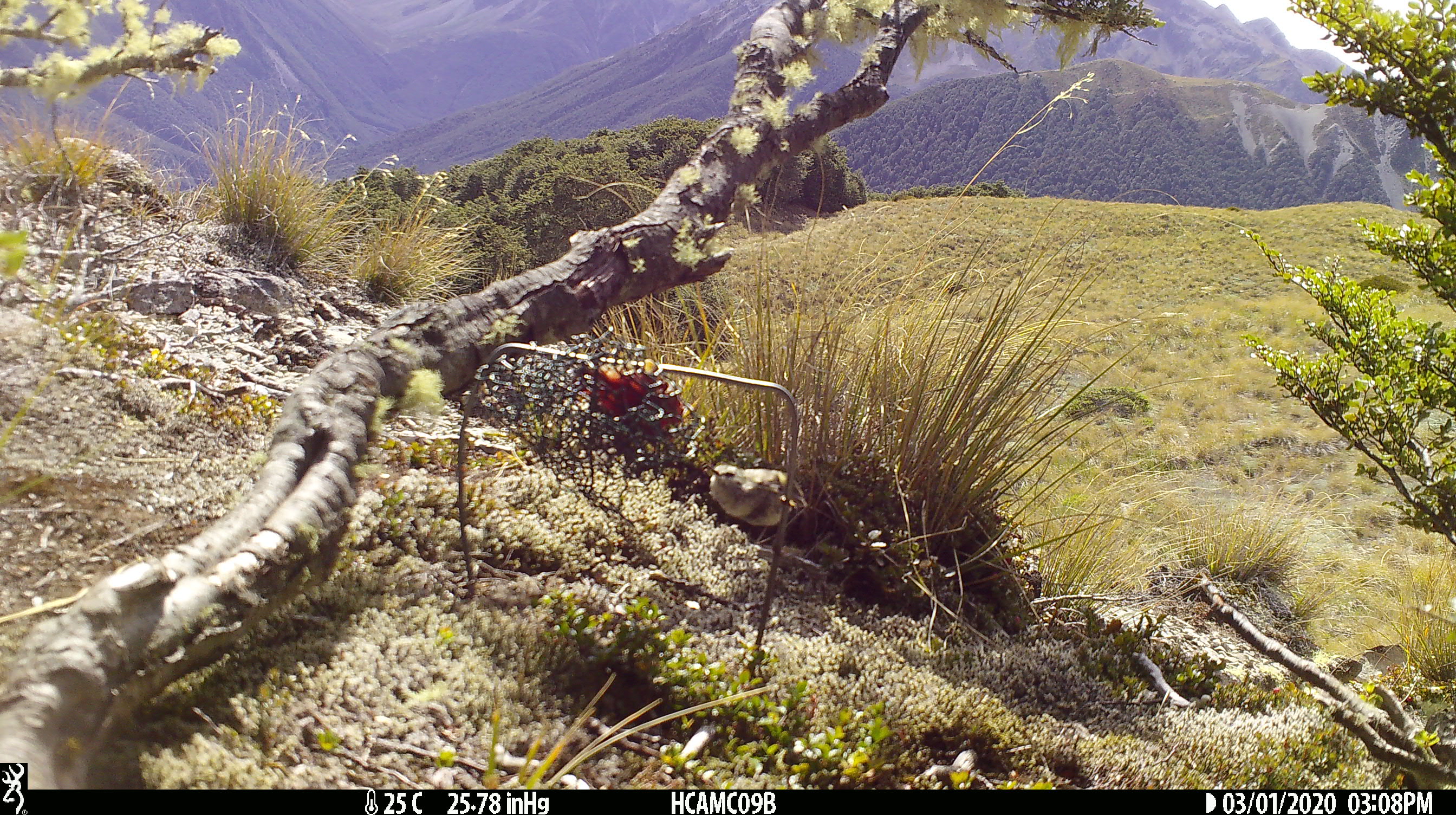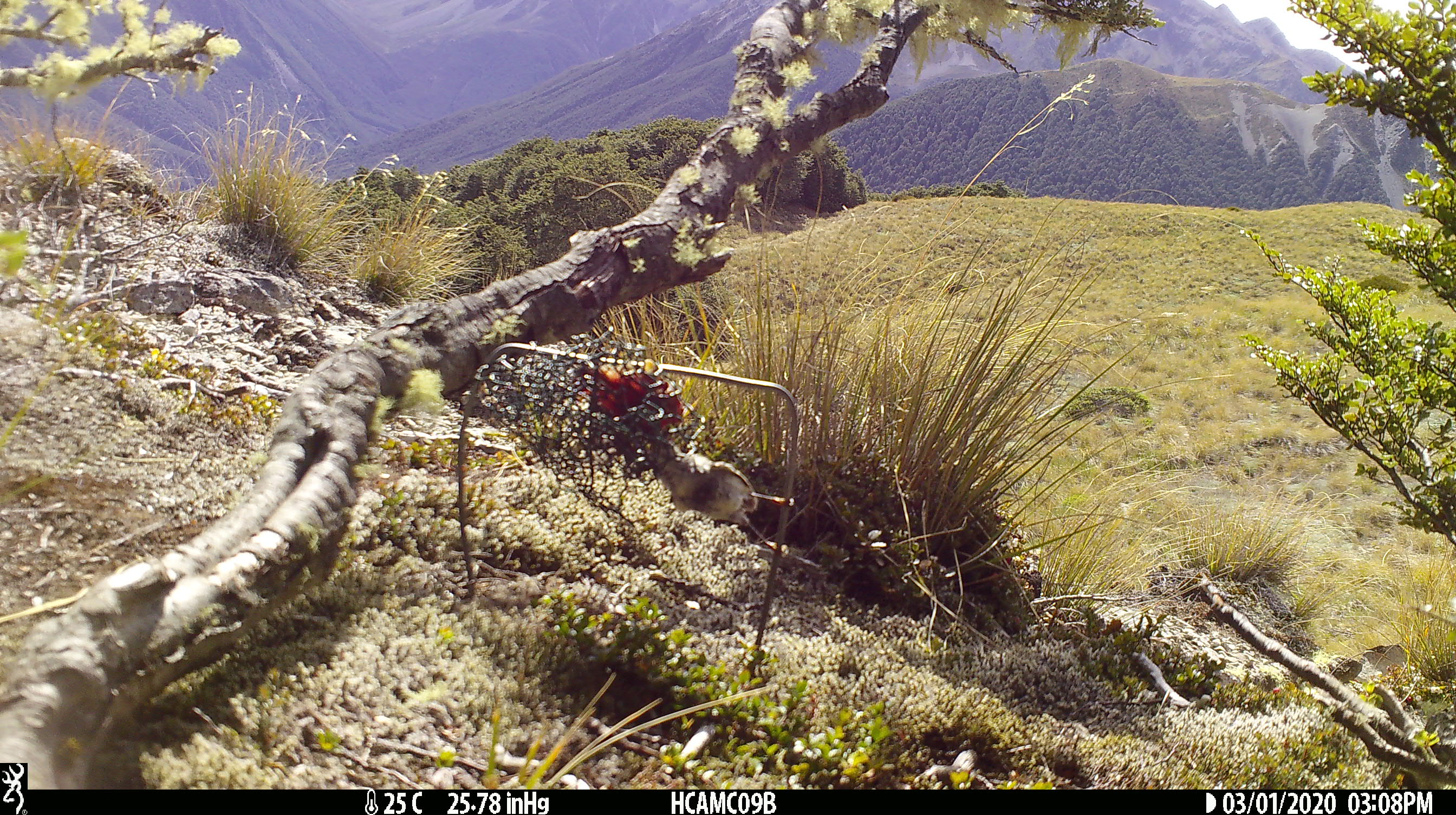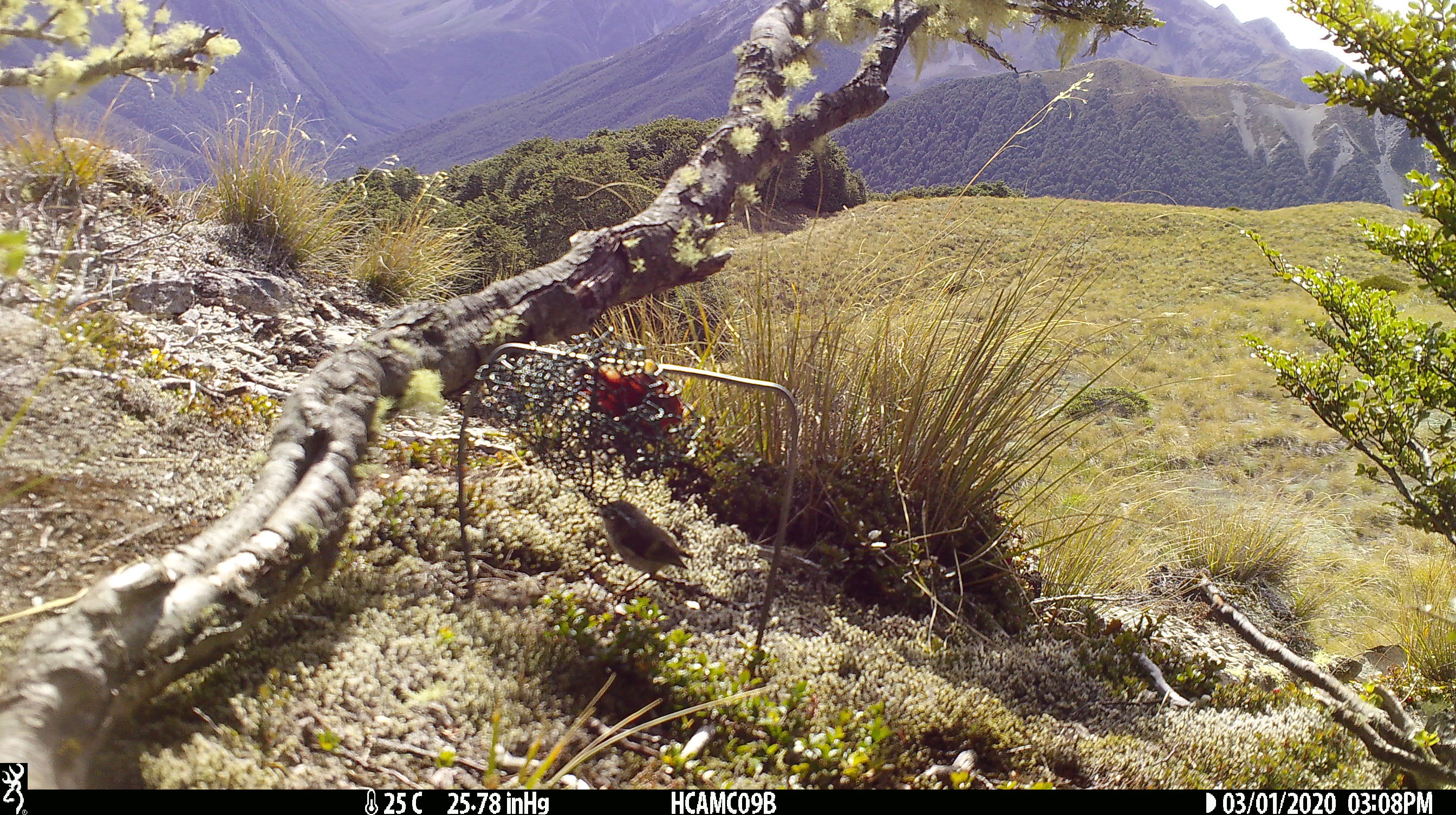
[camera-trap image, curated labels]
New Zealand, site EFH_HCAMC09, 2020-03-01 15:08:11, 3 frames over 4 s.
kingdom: Animalia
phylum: Chordata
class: Aves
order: Passeriformes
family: Acanthisittidae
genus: Acanthisitta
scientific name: Acanthisitta chloris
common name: rifleman